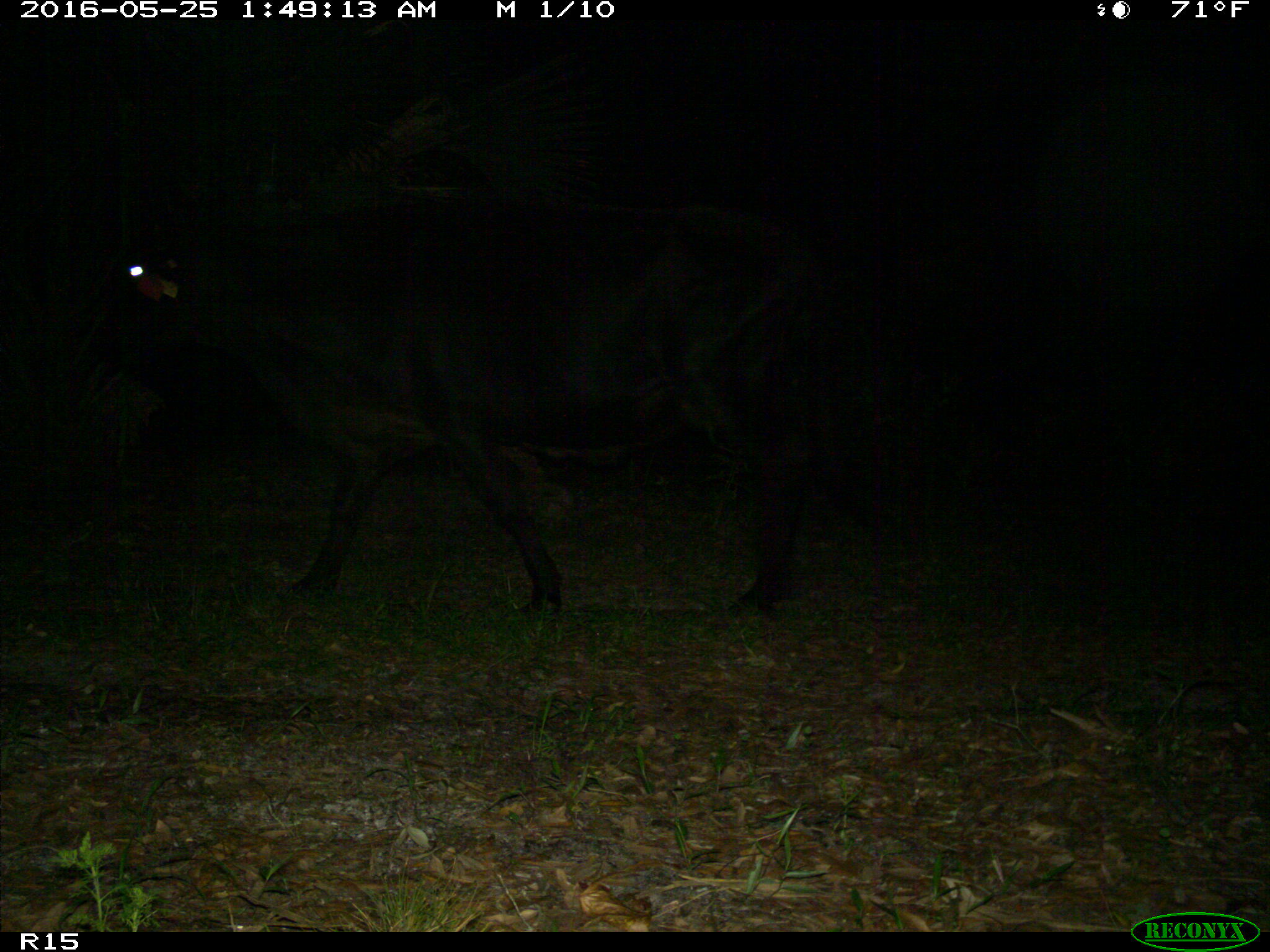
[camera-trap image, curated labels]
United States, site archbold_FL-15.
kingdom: Animalia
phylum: Chordata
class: Mammalia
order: Artiodactyla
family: Bovidae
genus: Bos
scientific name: Bos taurus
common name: domestic cow